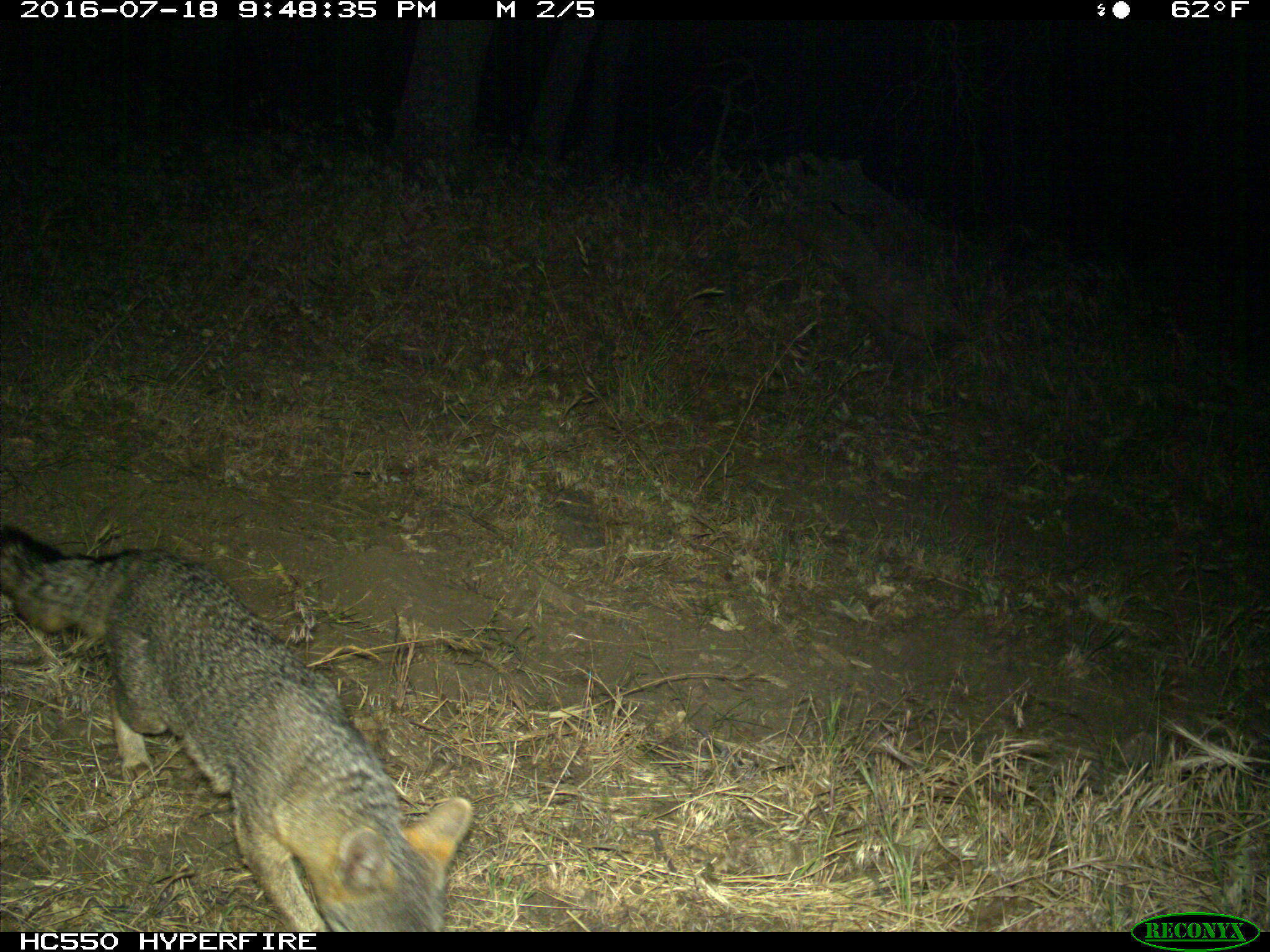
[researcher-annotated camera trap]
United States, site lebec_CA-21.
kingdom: Animalia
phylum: Chordata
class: Mammalia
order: Carnivora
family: Canidae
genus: Urocyon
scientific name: Urocyon cinereoargenteus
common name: gray fox